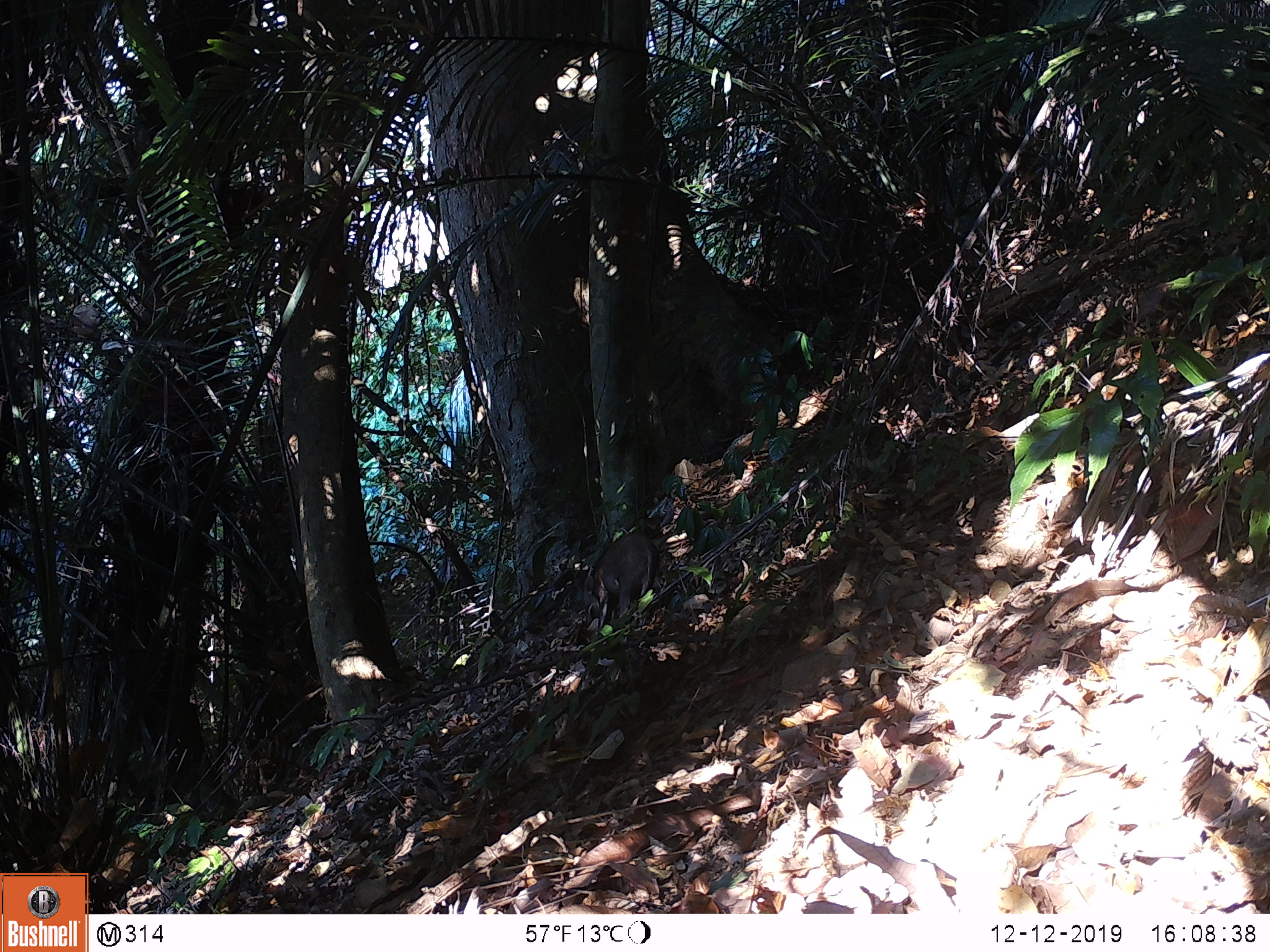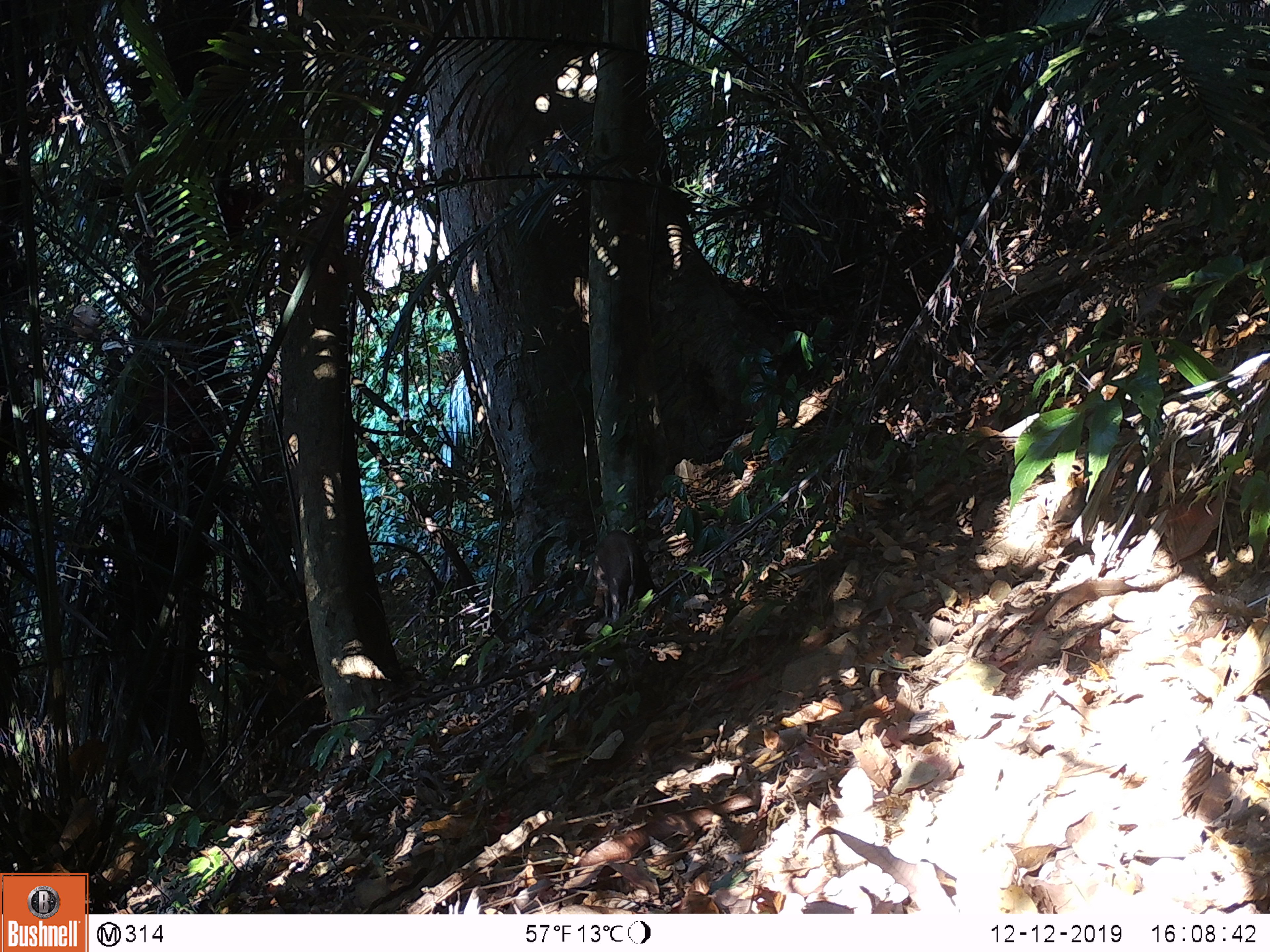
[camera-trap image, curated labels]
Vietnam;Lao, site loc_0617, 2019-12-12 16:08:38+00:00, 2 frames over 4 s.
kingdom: Animalia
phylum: Chordata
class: Mammalia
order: Artiodactyla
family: Suidae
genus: Sus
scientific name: Sus scrofa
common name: eurasian wild pig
Eurasian wild pig (Sus scrofa). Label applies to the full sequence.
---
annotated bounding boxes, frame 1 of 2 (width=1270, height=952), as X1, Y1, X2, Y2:
eurasian wild pig: 578, 528, 661, 629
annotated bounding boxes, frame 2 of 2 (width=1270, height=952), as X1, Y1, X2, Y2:
eurasian wild pig: 590, 527, 655, 624